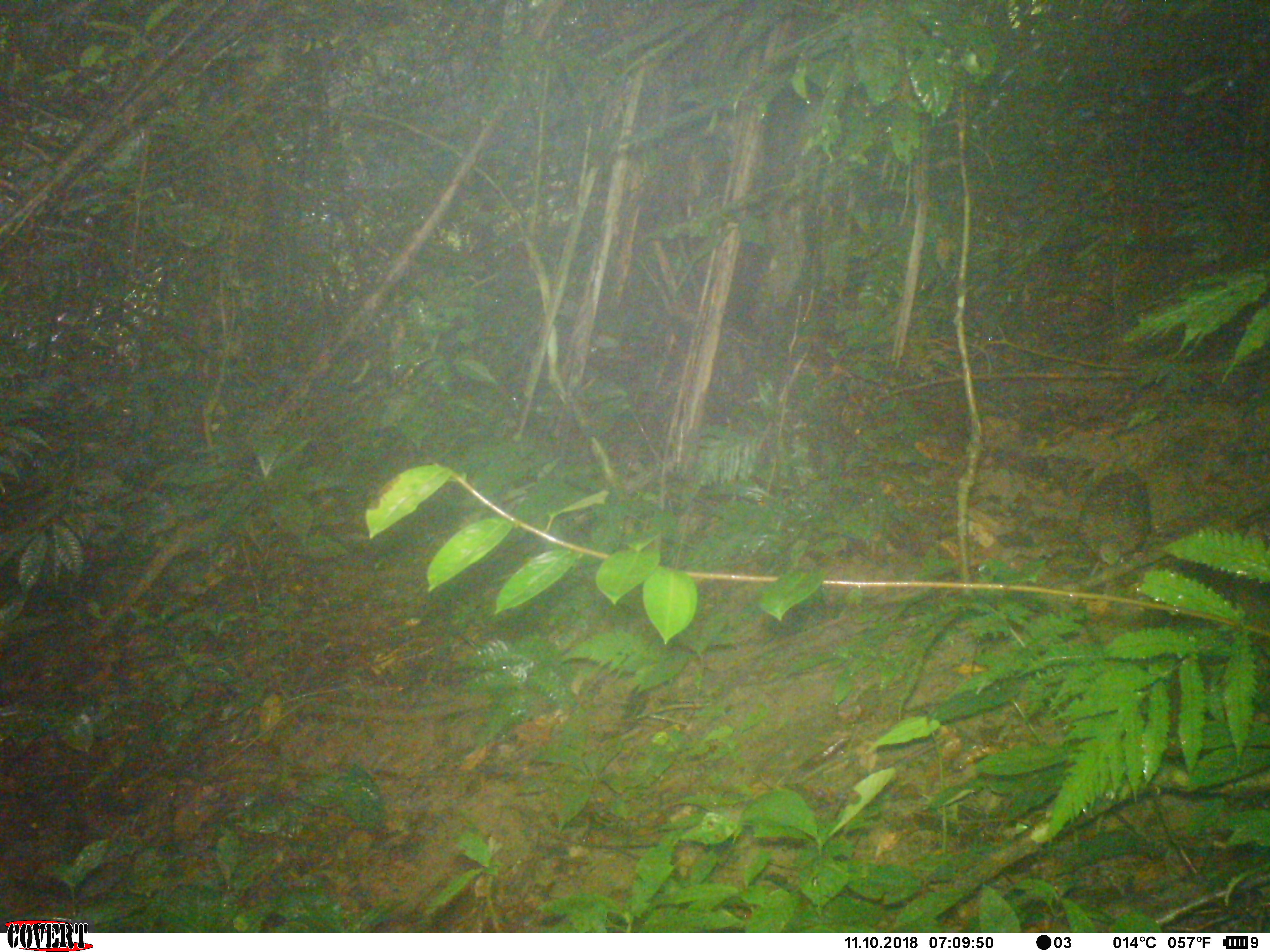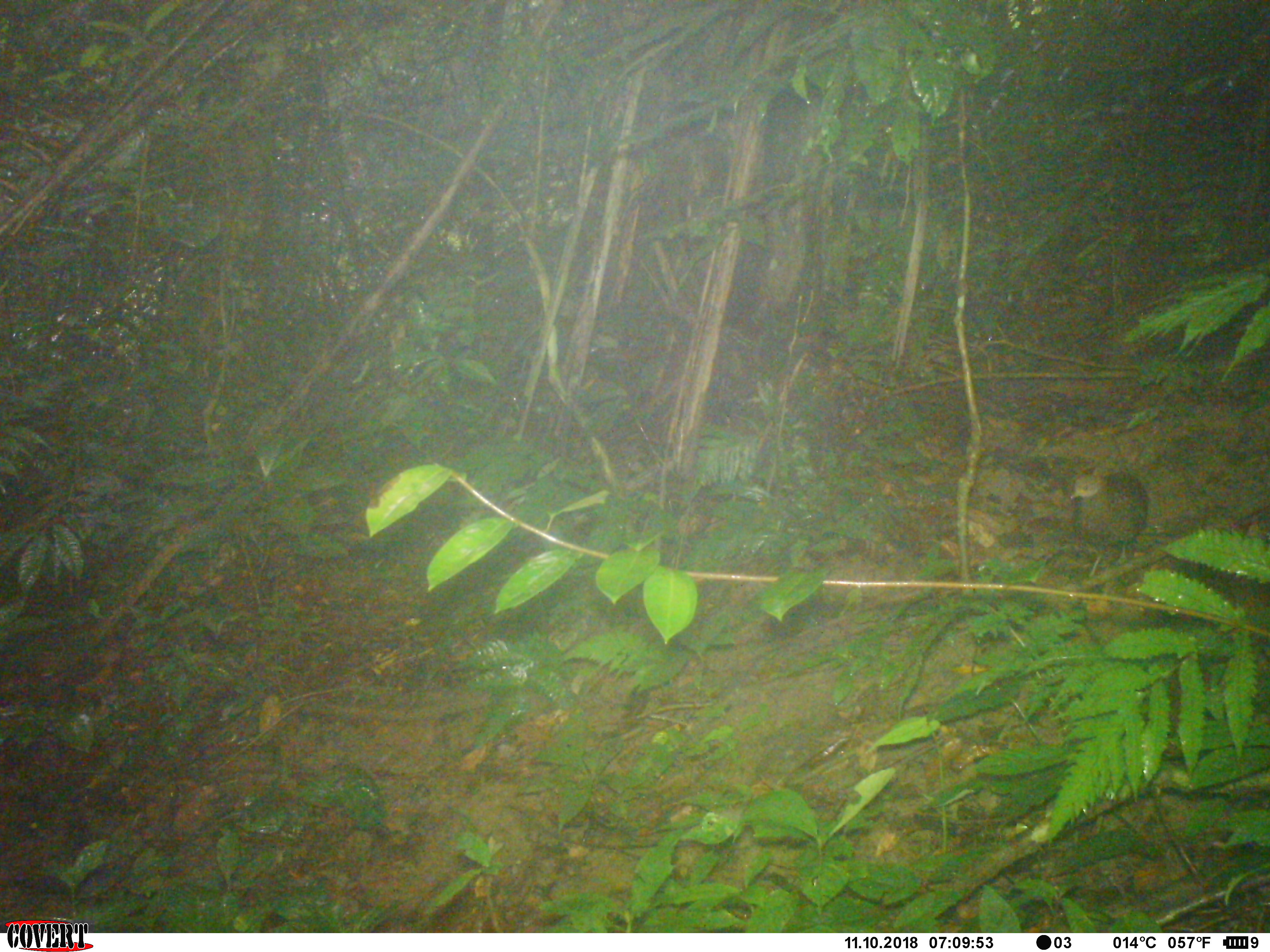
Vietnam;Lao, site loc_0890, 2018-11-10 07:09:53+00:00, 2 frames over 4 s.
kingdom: Animalia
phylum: Chordata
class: Aves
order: Galliformes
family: Phasianidae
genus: Gallus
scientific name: Gallus gallus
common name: red junglefowl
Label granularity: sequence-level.